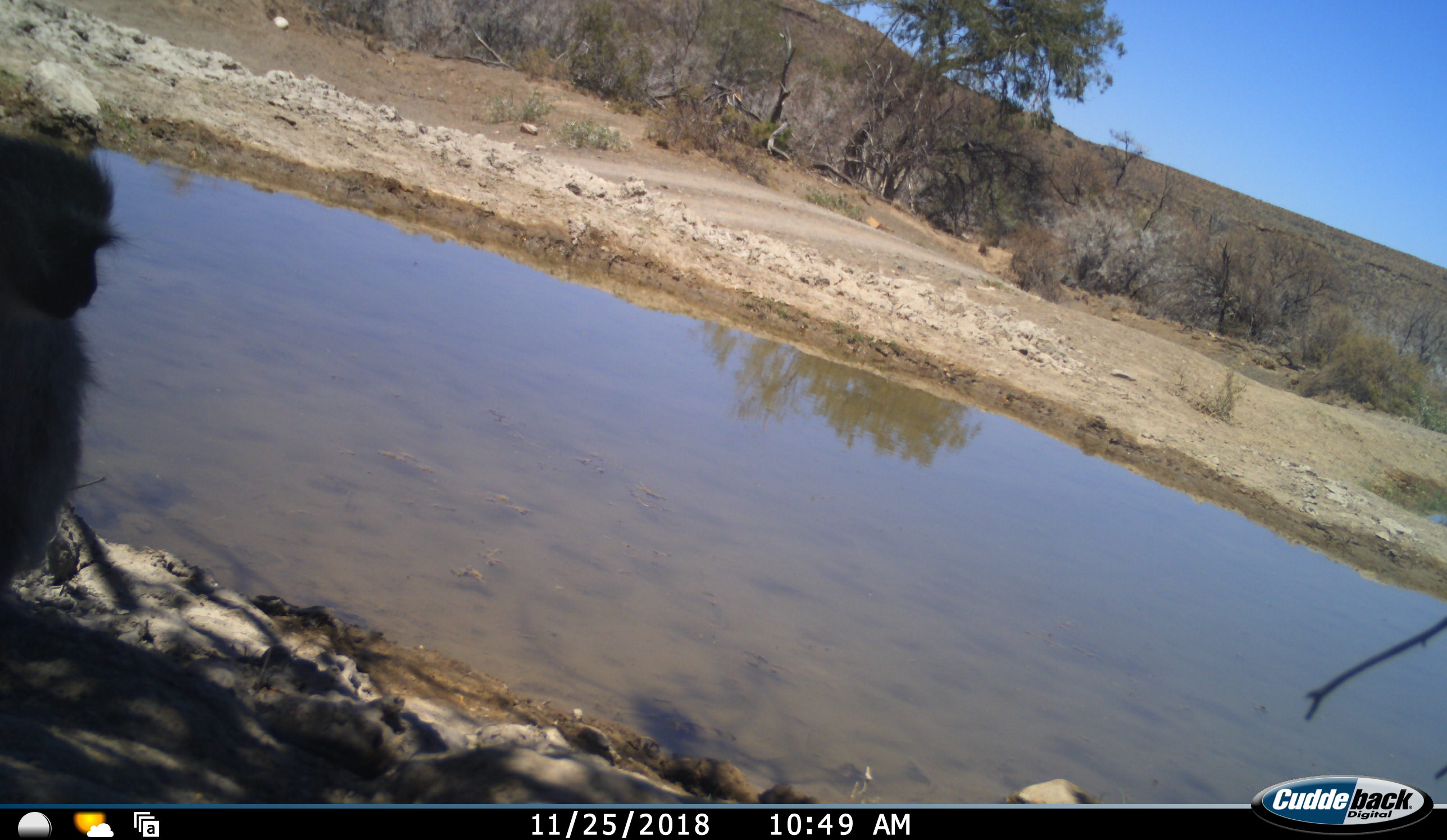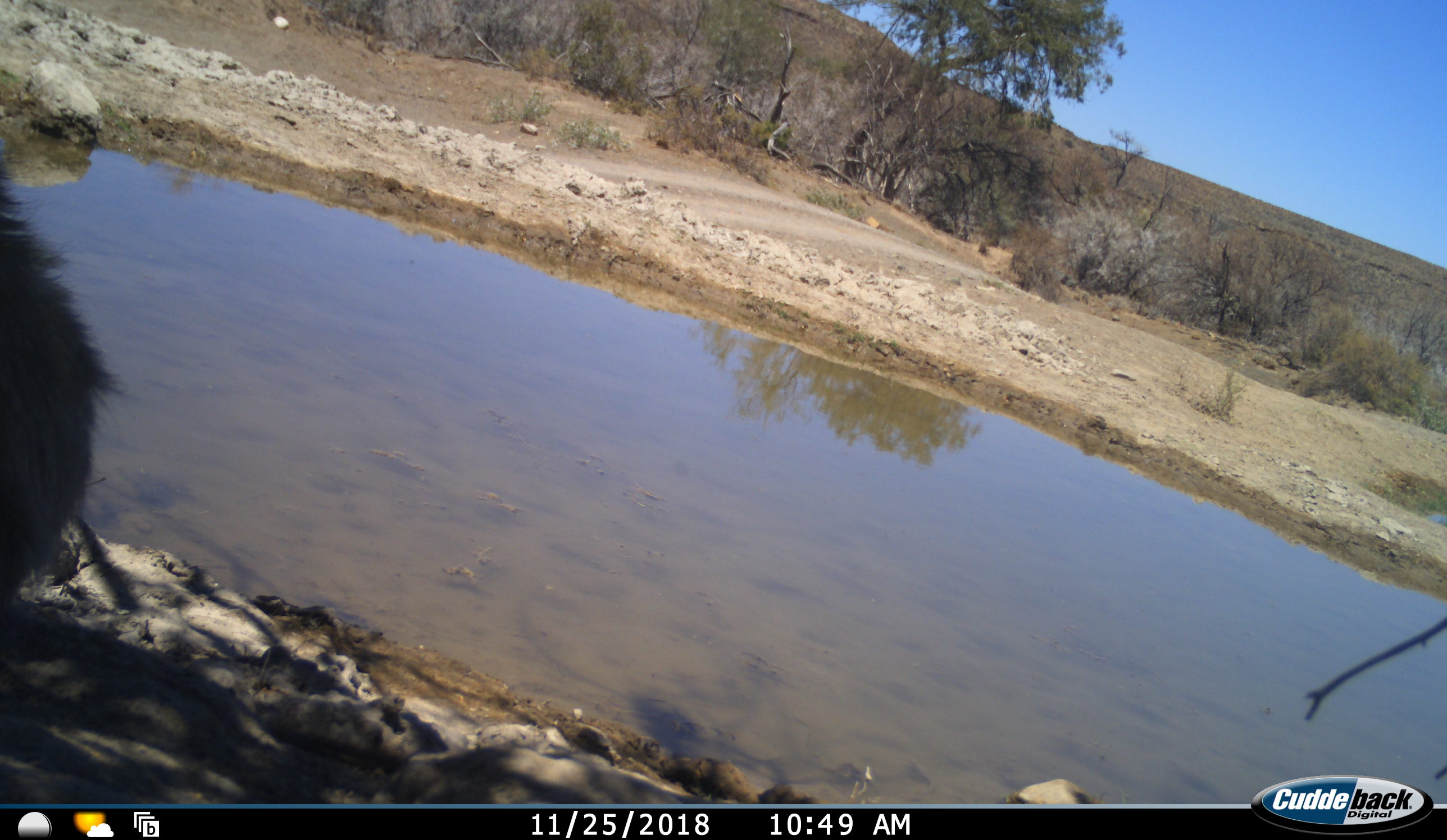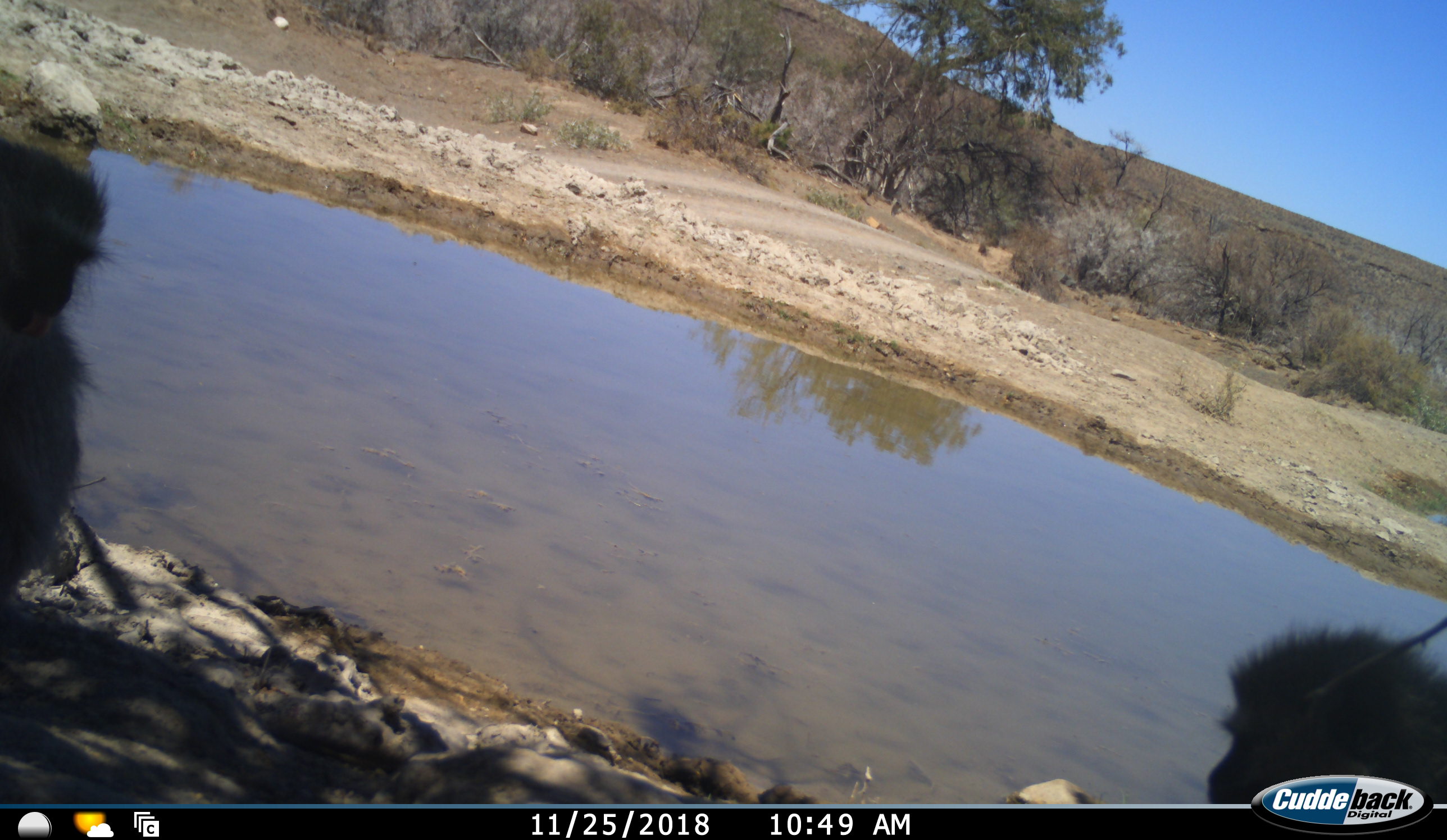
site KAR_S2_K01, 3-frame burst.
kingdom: Animalia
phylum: Chordata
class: Mammalia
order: Primates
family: Cercopithecidae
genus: Chlorocebus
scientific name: Chlorocebus pygerythrus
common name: vervet monkey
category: monkeyvervet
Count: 2.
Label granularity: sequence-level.